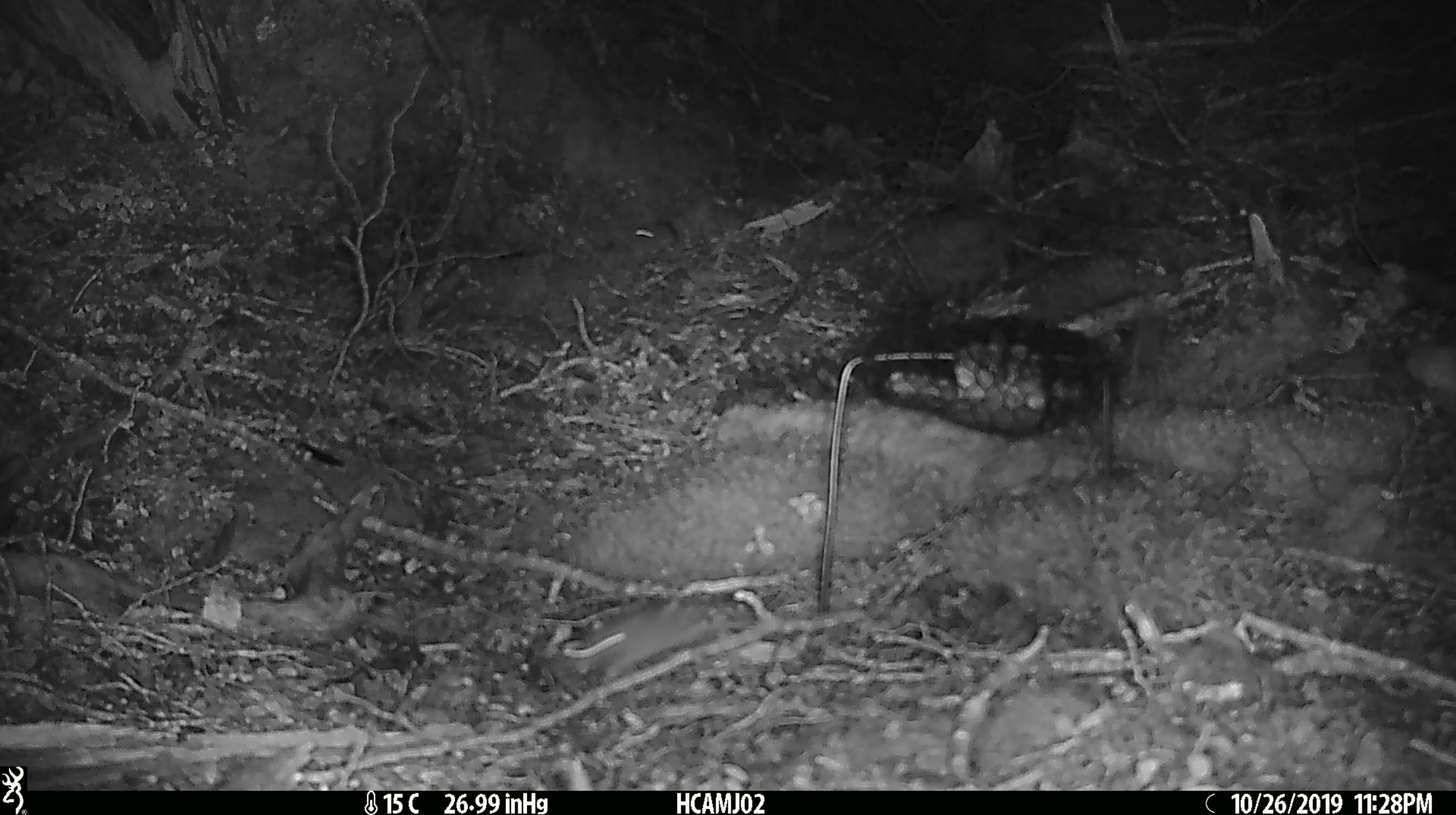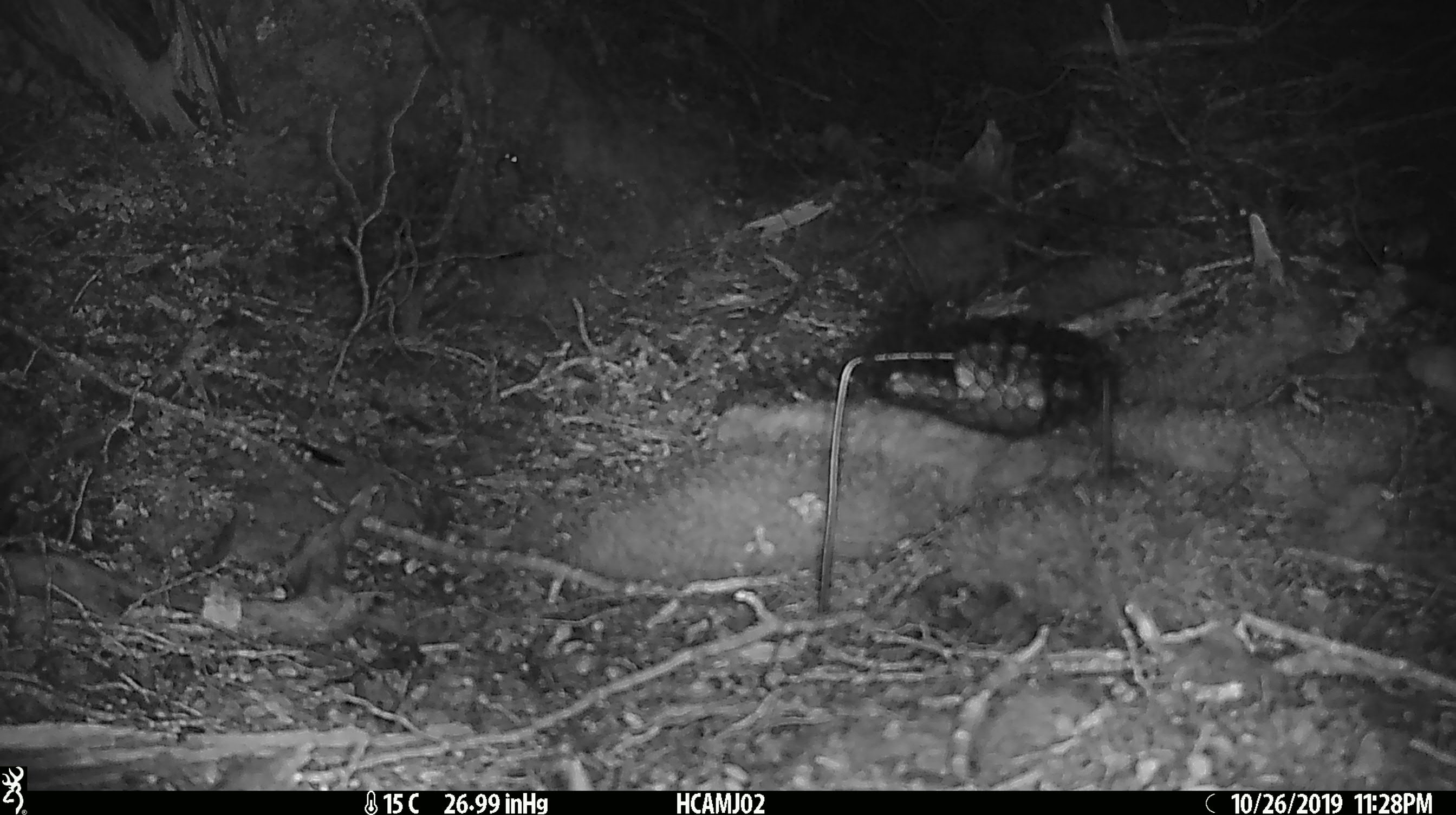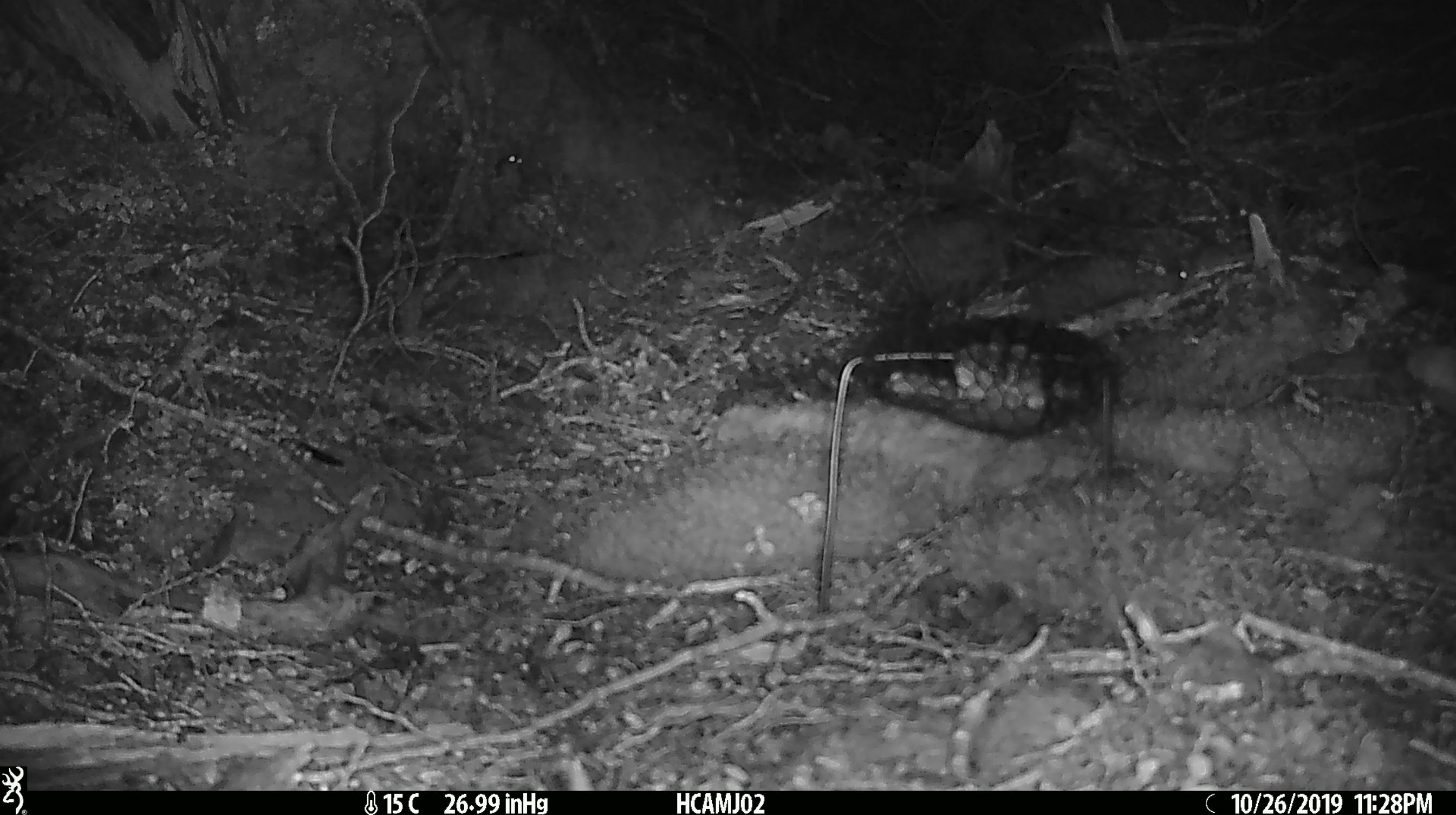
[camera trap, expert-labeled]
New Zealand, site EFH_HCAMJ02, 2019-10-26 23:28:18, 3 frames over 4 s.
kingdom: Animalia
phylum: Chordata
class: Mammalia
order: Rodentia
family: Muridae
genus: Mus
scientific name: Mus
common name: mouse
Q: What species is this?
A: Mouse (Mus).